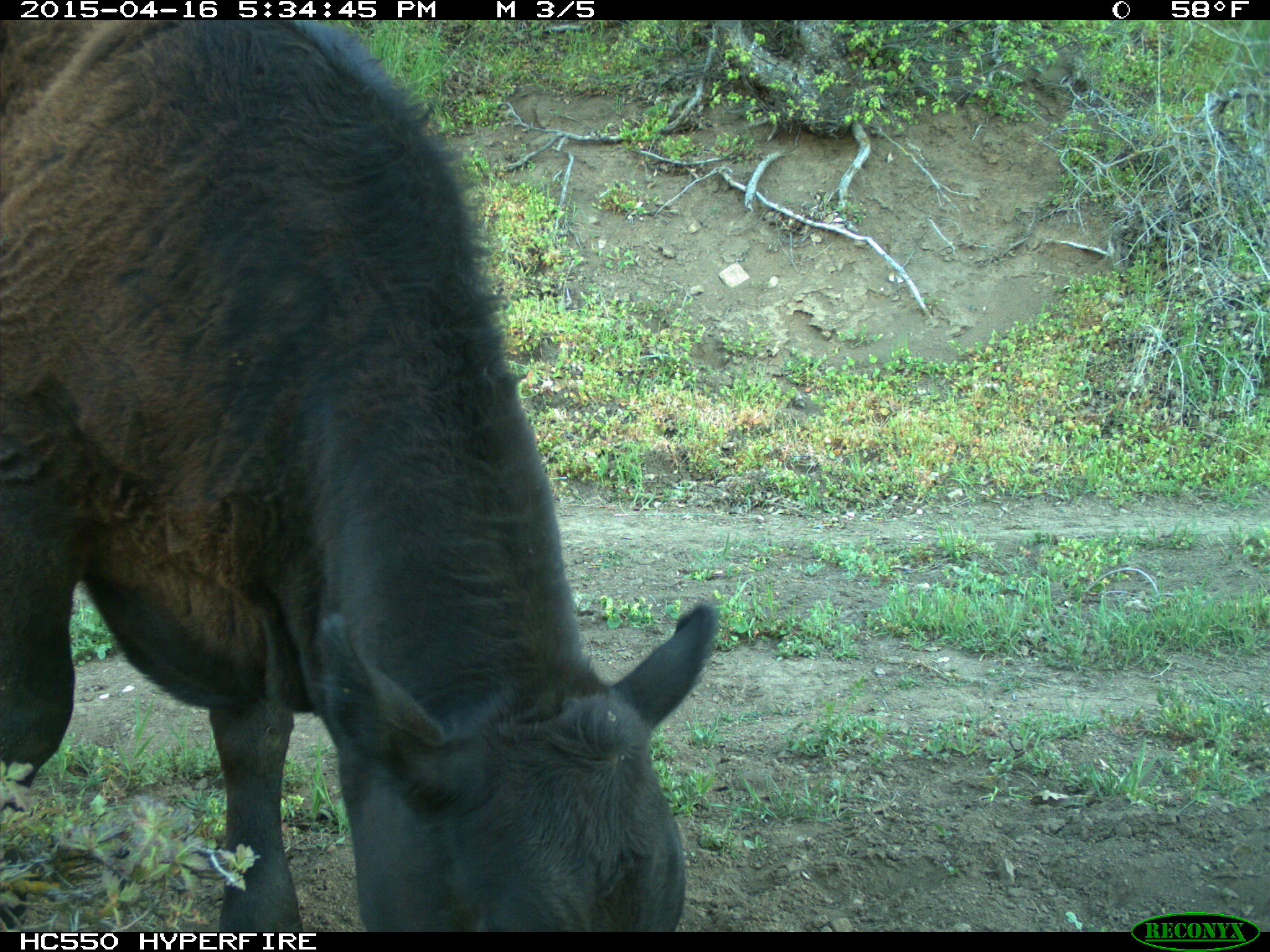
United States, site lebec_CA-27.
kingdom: Animalia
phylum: Chordata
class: Mammalia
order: Artiodactyla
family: Bovidae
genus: Bos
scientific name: Bos taurus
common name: domestic cow